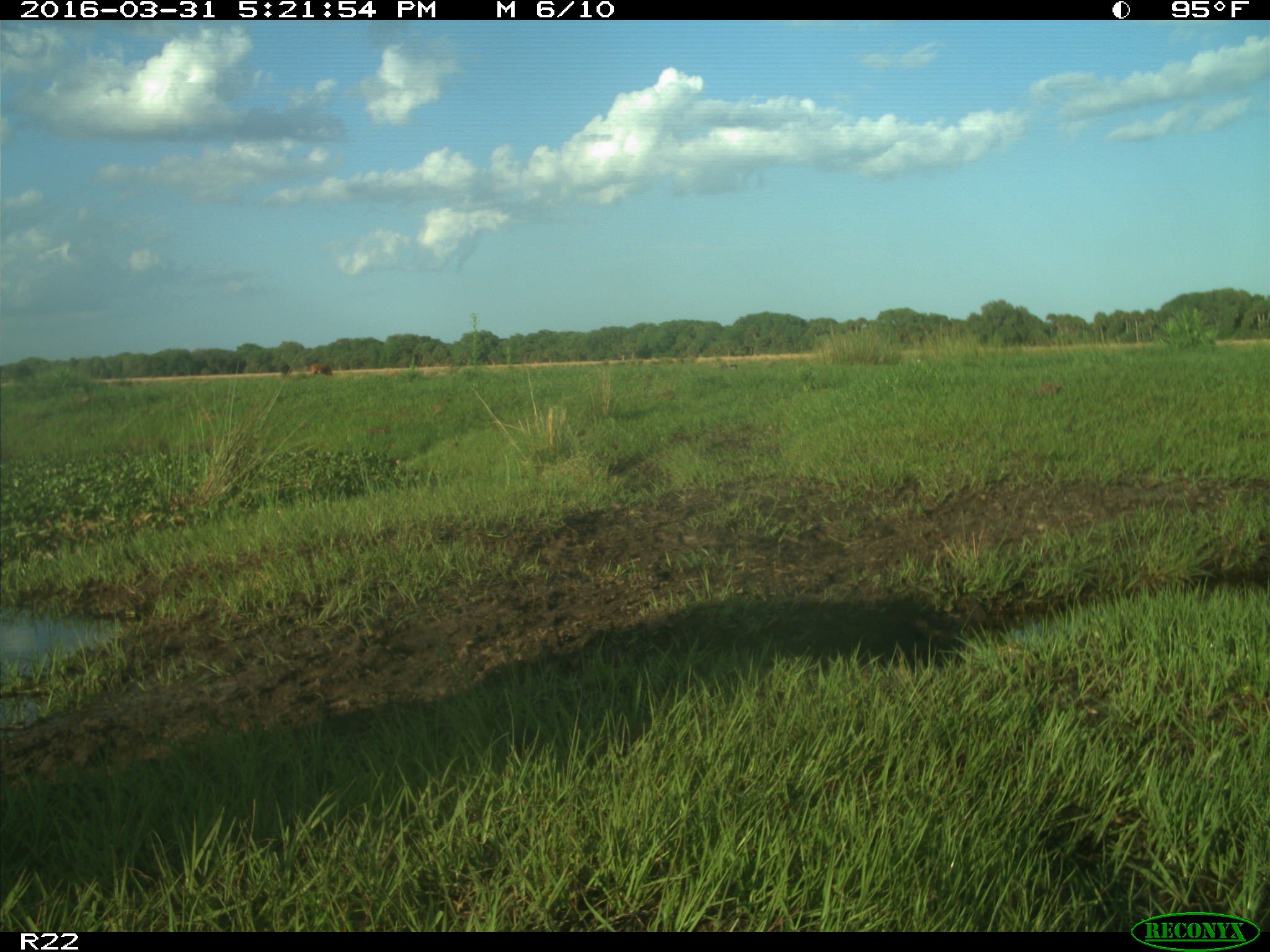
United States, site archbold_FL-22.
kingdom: Animalia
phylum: Chordata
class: Mammalia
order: Artiodactyla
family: Bovidae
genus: Bos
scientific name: Bos taurus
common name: domestic cow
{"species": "Bos taurus (domestic cow)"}